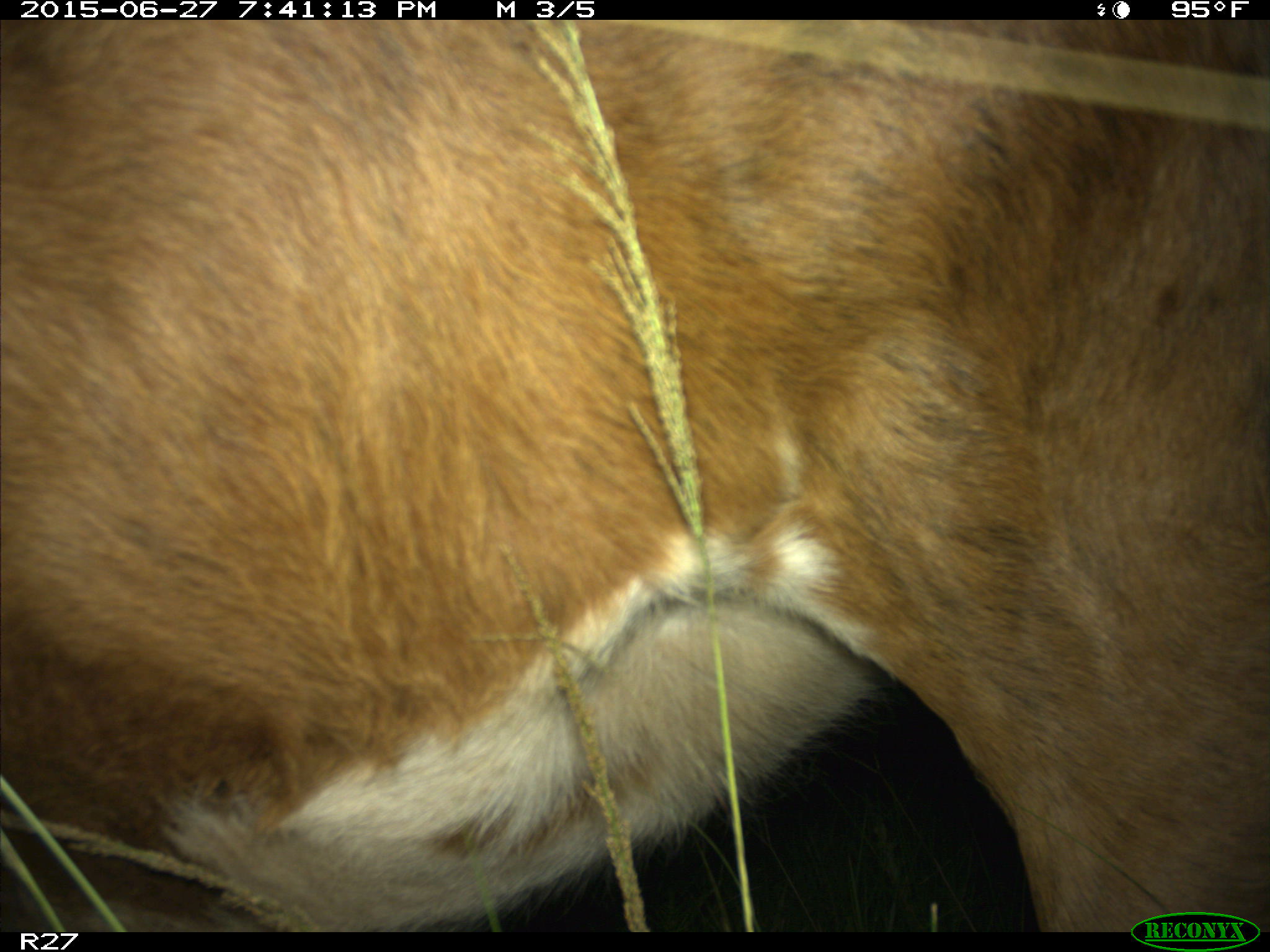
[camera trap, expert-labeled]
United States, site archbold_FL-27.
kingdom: Animalia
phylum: Chordata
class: Mammalia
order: Artiodactyla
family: Bovidae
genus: Bos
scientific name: Bos taurus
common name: domestic cow